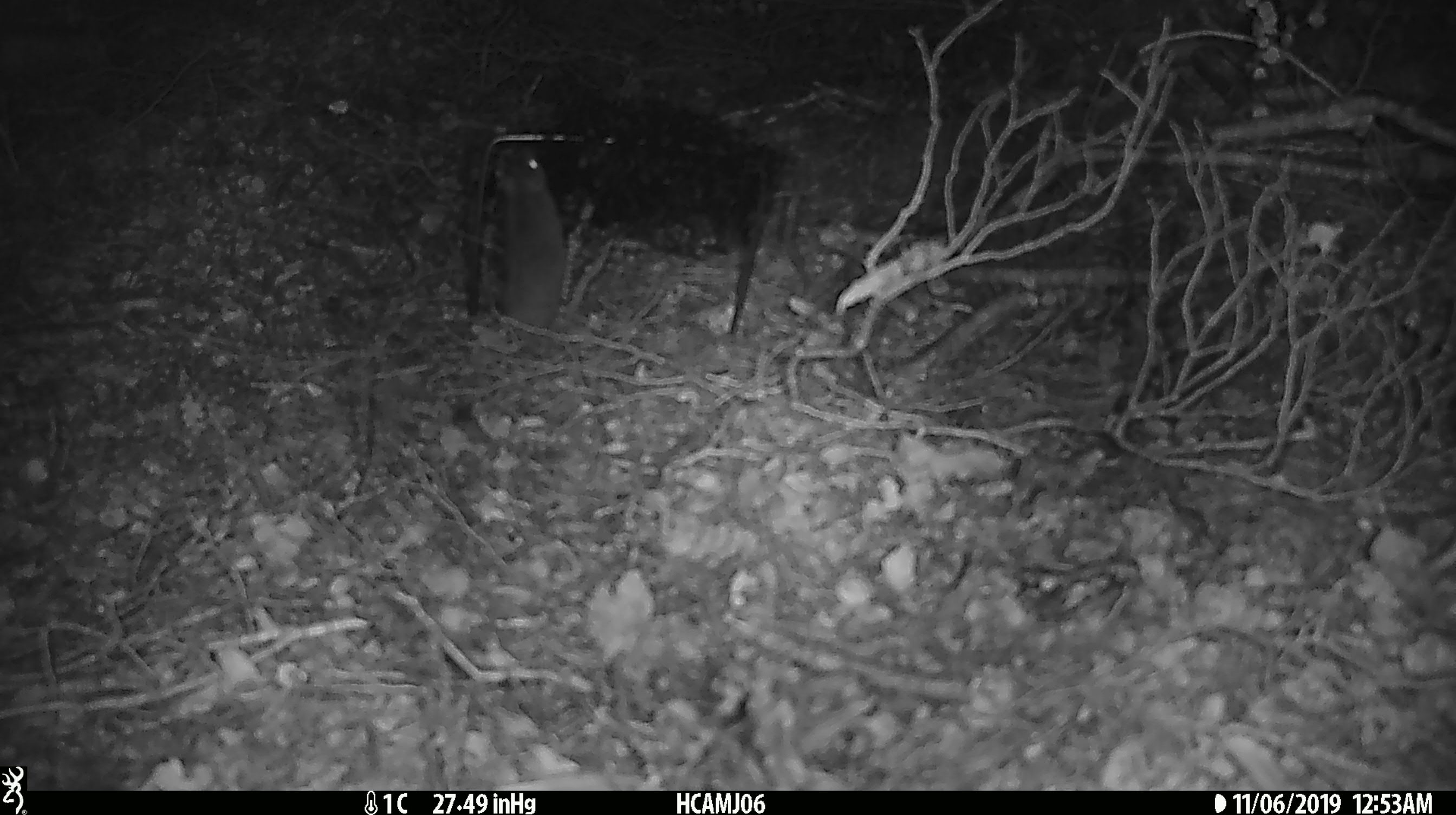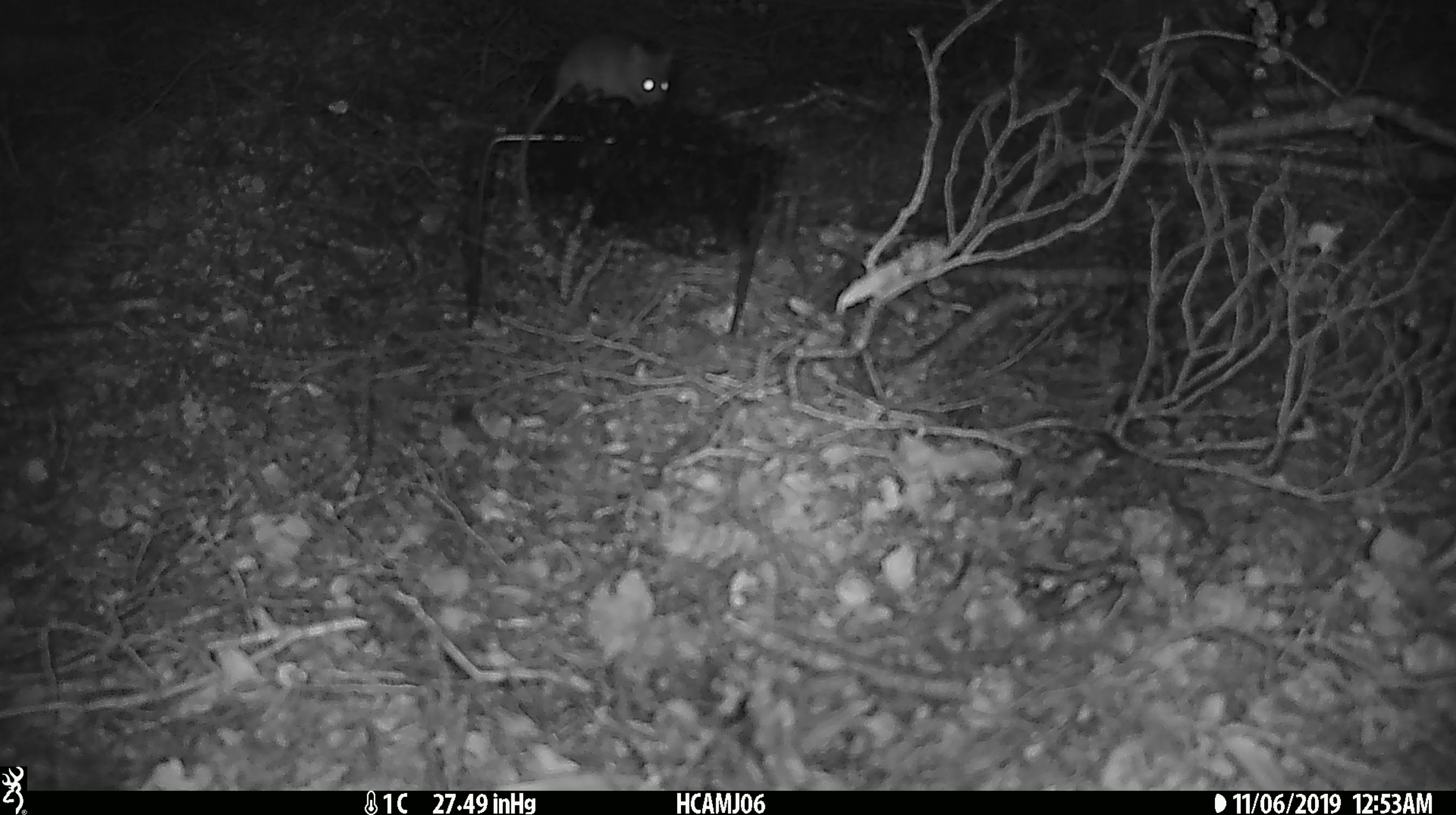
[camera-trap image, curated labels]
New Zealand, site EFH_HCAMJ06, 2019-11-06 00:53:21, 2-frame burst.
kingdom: Animalia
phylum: Chordata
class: Mammalia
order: Rodentia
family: Muridae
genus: Mus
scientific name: Mus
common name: mouse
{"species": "mouse (Mus)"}